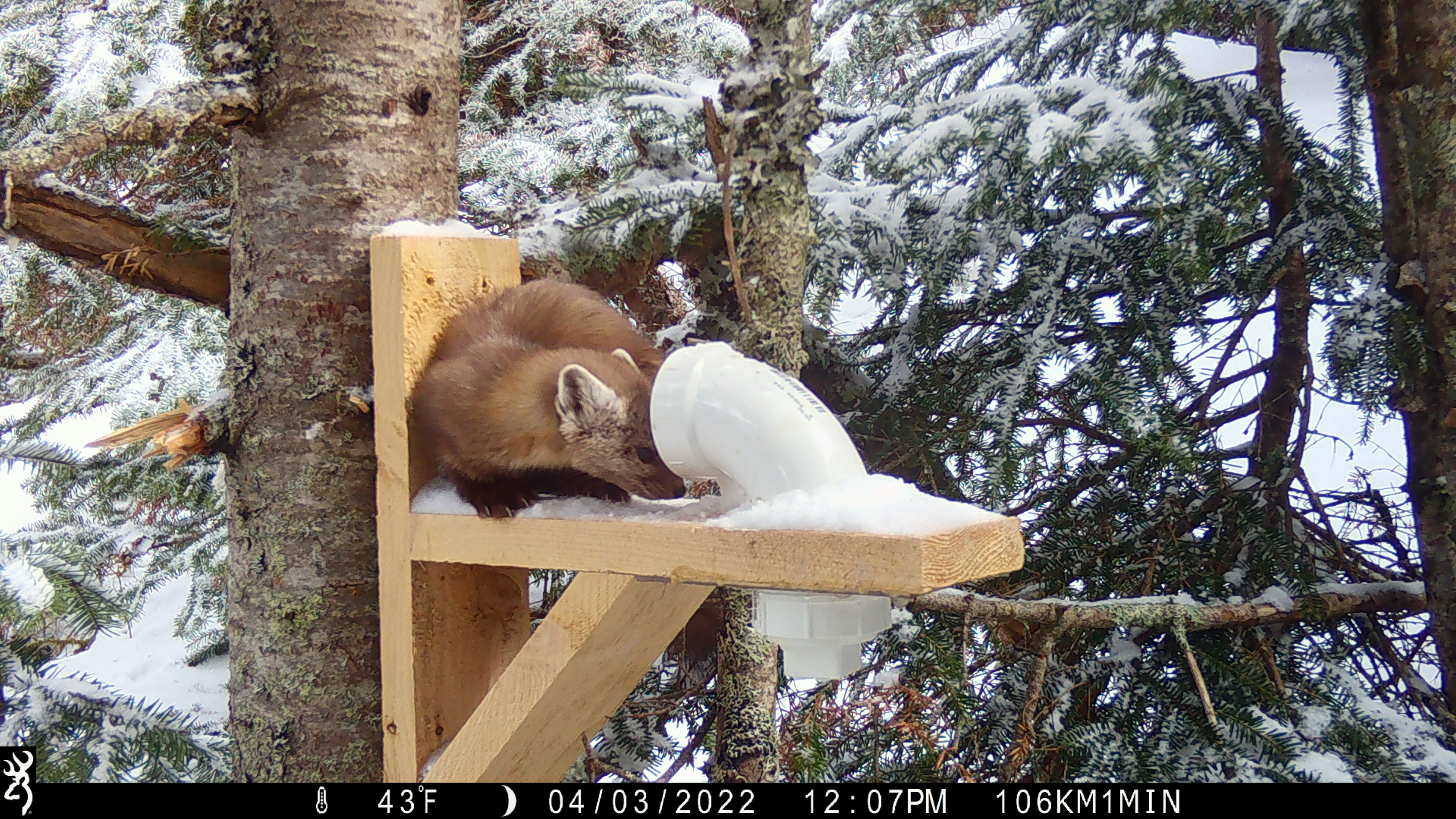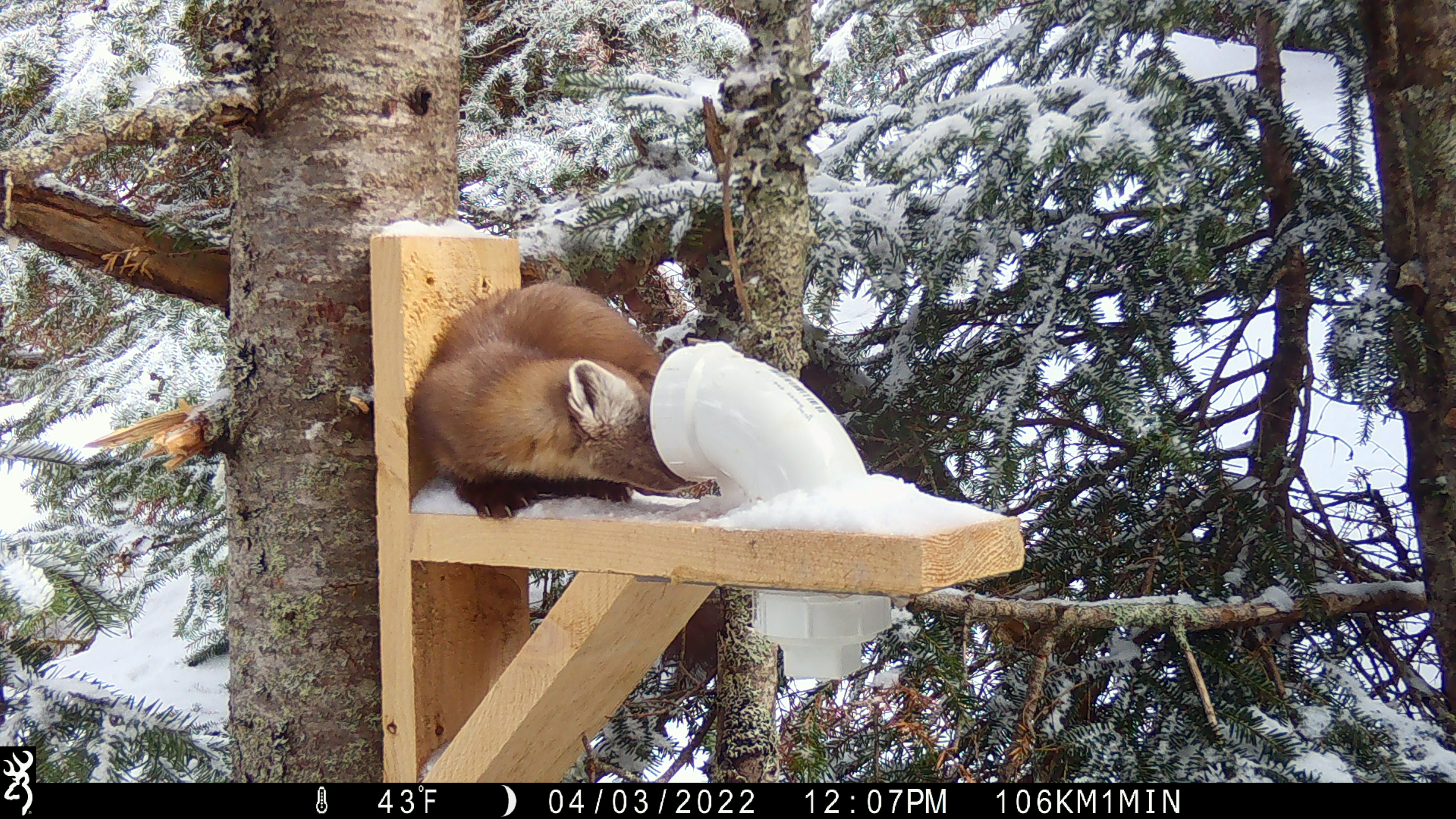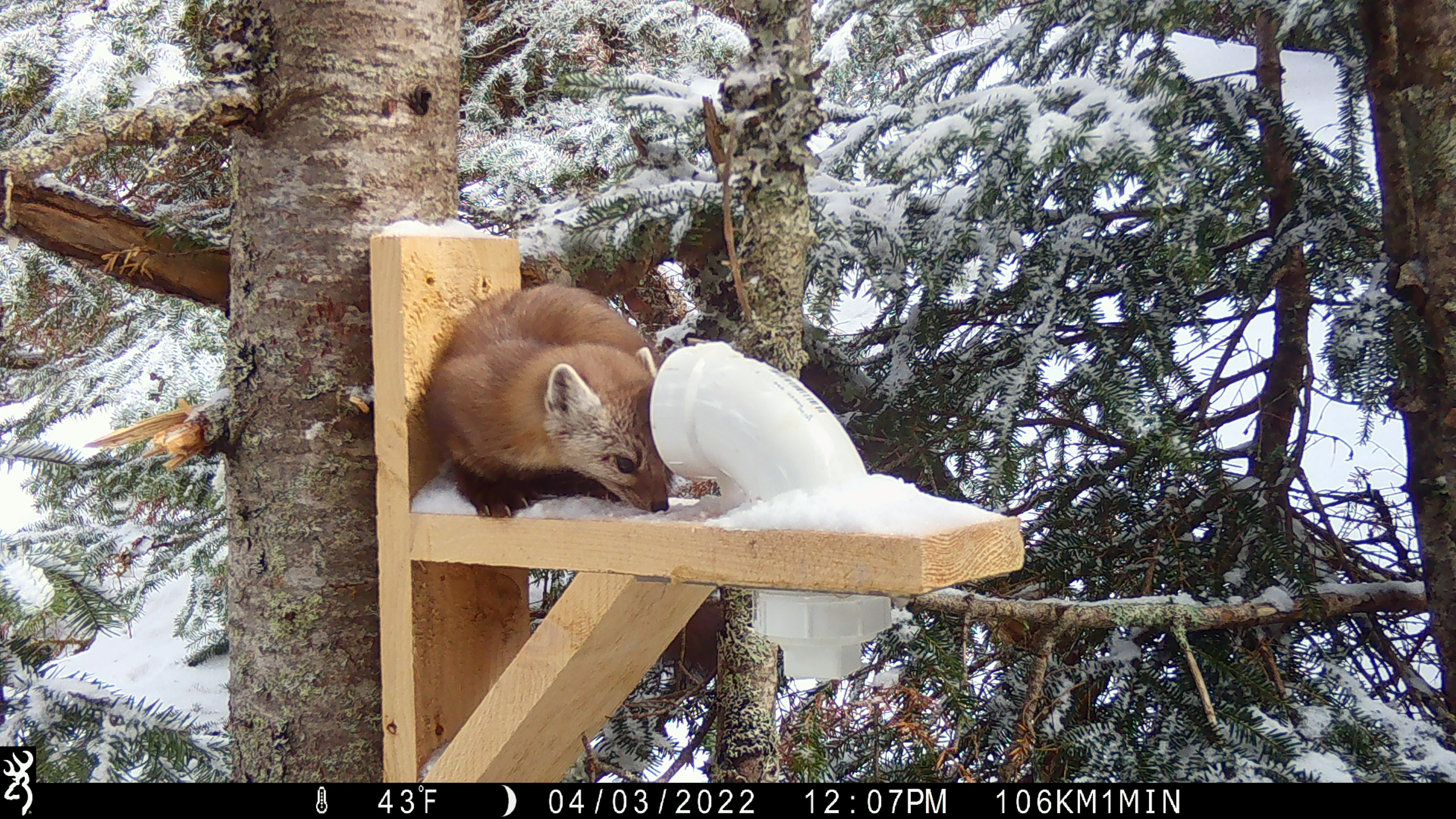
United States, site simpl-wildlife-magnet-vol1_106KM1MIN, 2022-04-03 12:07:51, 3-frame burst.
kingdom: Animalia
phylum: Chordata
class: Mammalia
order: Carnivora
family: Mustelidae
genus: Martes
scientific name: Martes americana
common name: american marten